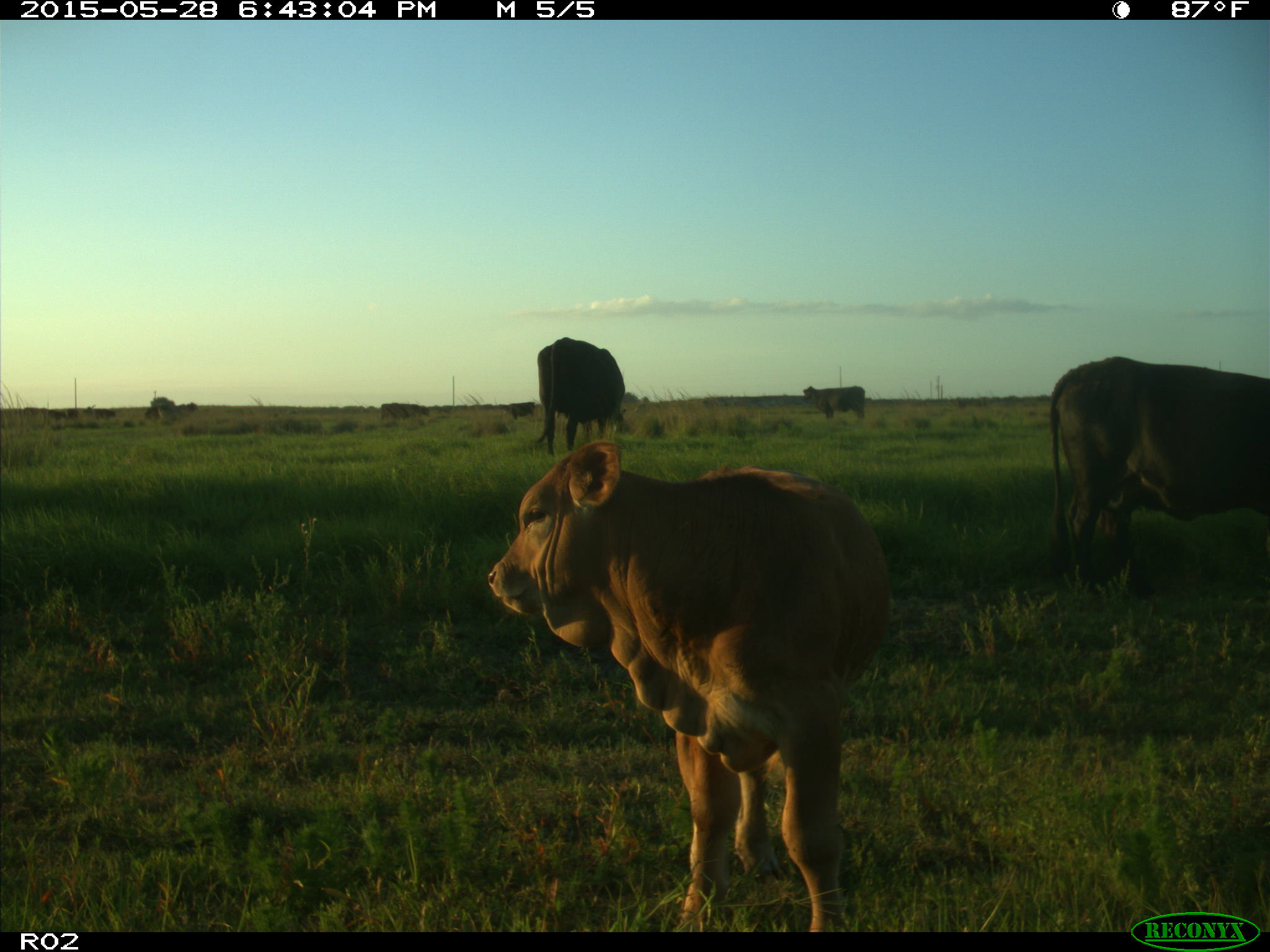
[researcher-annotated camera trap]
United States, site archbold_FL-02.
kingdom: Animalia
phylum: Chordata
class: Mammalia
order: Artiodactyla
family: Bovidae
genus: Bos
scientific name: Bos taurus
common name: domestic cow